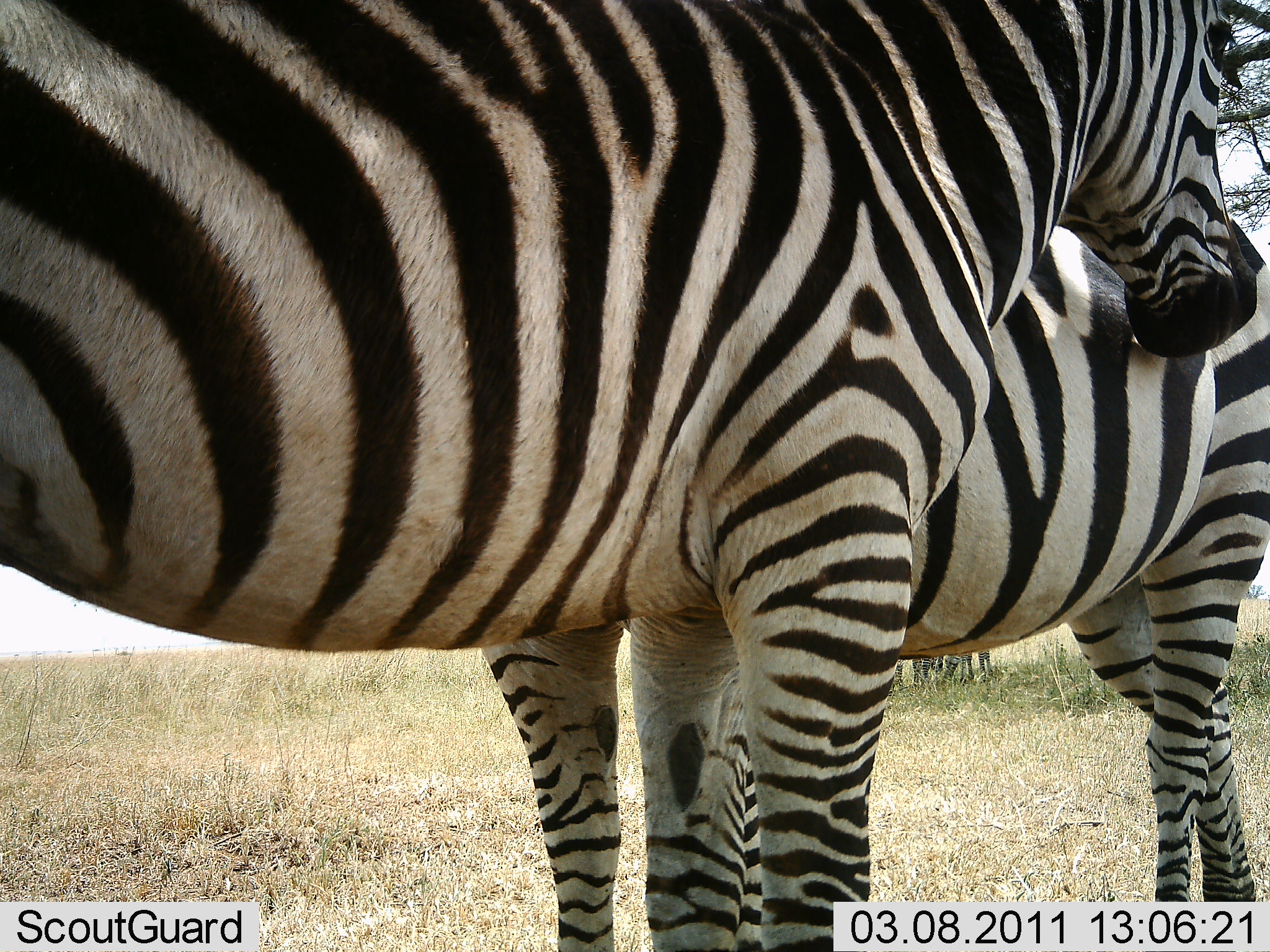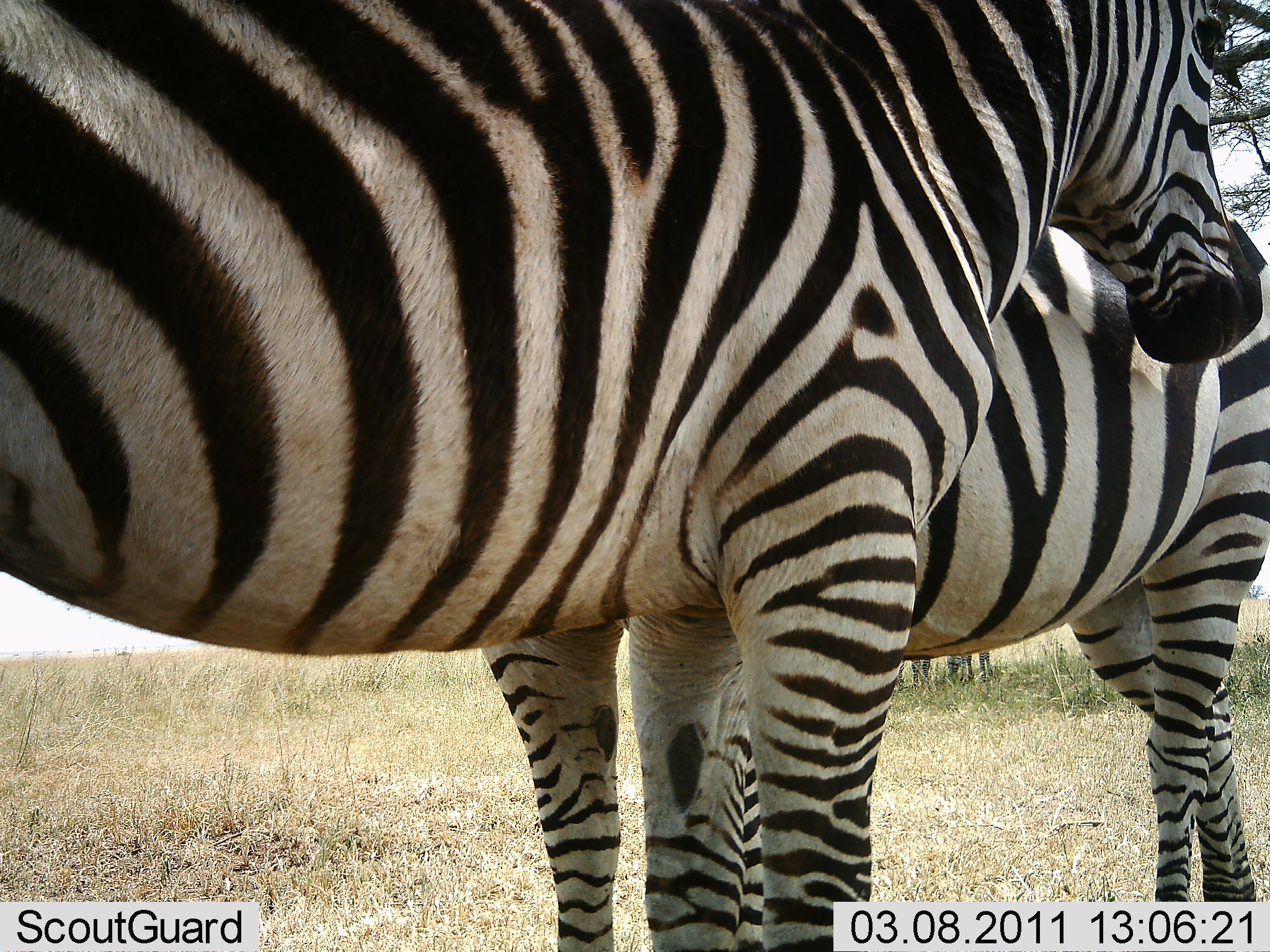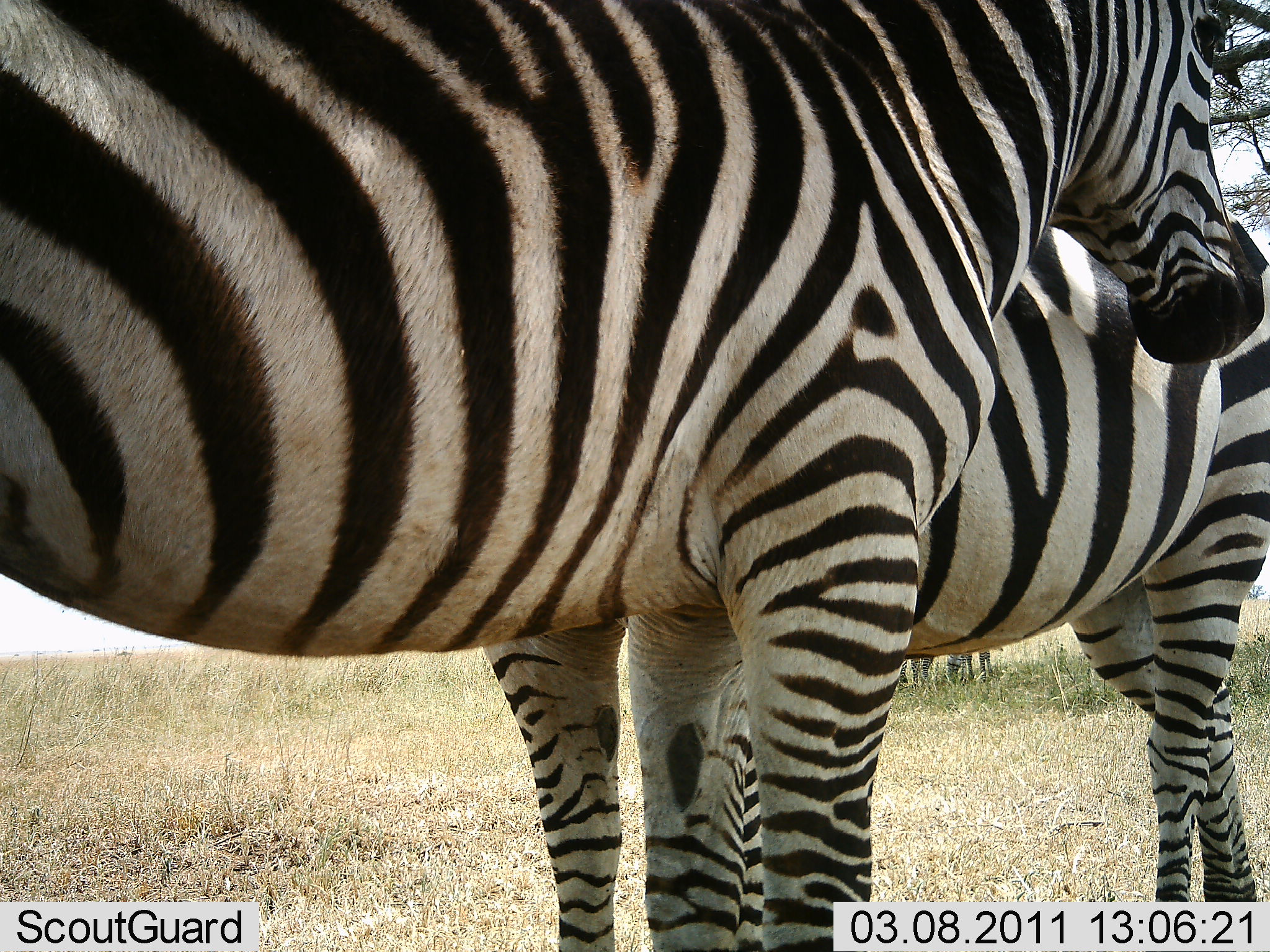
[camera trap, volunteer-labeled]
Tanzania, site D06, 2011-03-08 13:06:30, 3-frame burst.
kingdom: Animalia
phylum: Chordata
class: Mammalia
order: Perissodactyla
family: Equidae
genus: Equus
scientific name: Equus quagga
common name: plains zebra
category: zebra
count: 2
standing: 92%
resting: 8%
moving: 0%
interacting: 54%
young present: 0%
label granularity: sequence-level